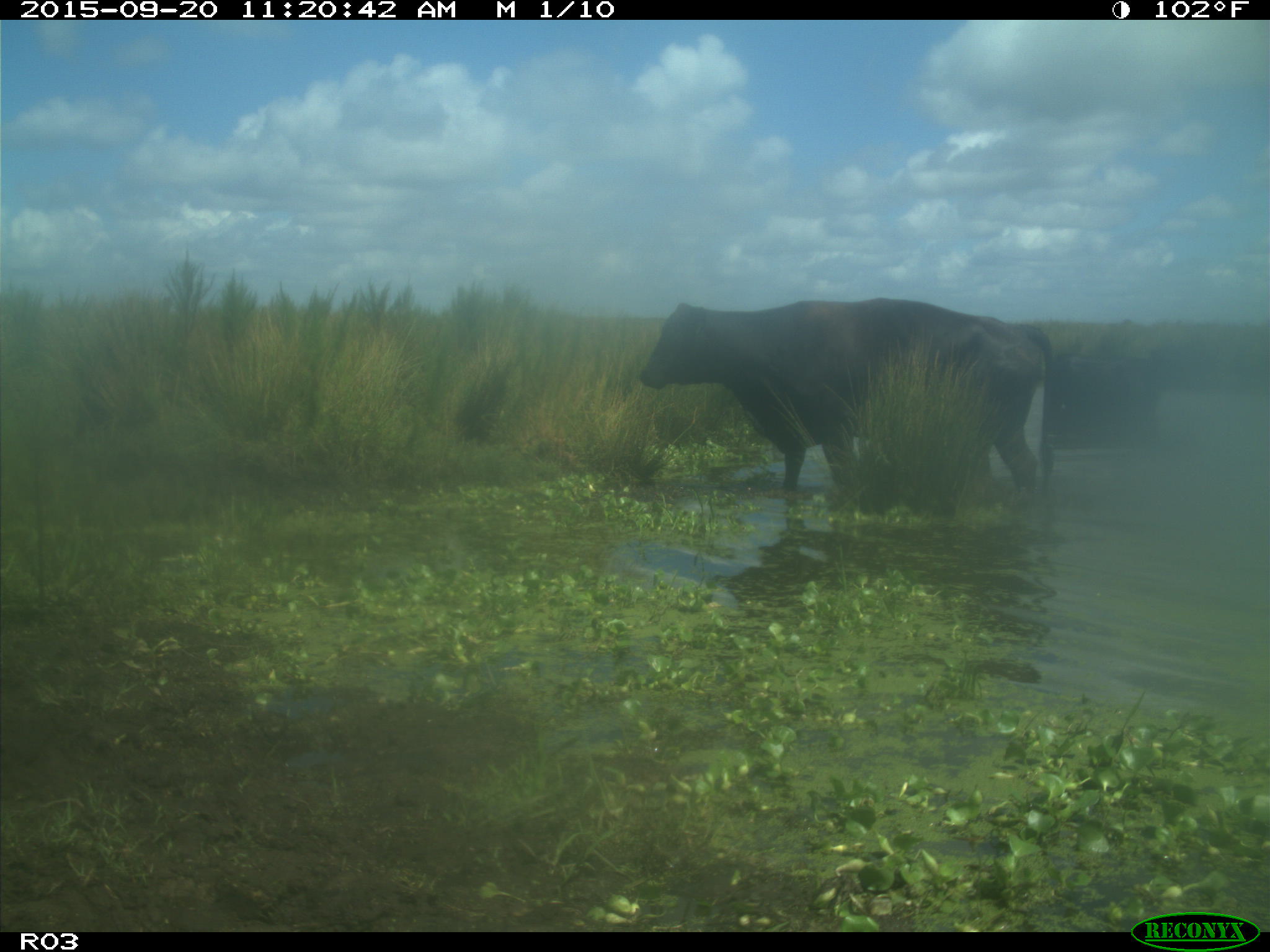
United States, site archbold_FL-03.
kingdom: Animalia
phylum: Chordata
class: Mammalia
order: Artiodactyla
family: Bovidae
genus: Bos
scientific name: Bos taurus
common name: domestic cow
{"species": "Bos taurus (domestic cow)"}